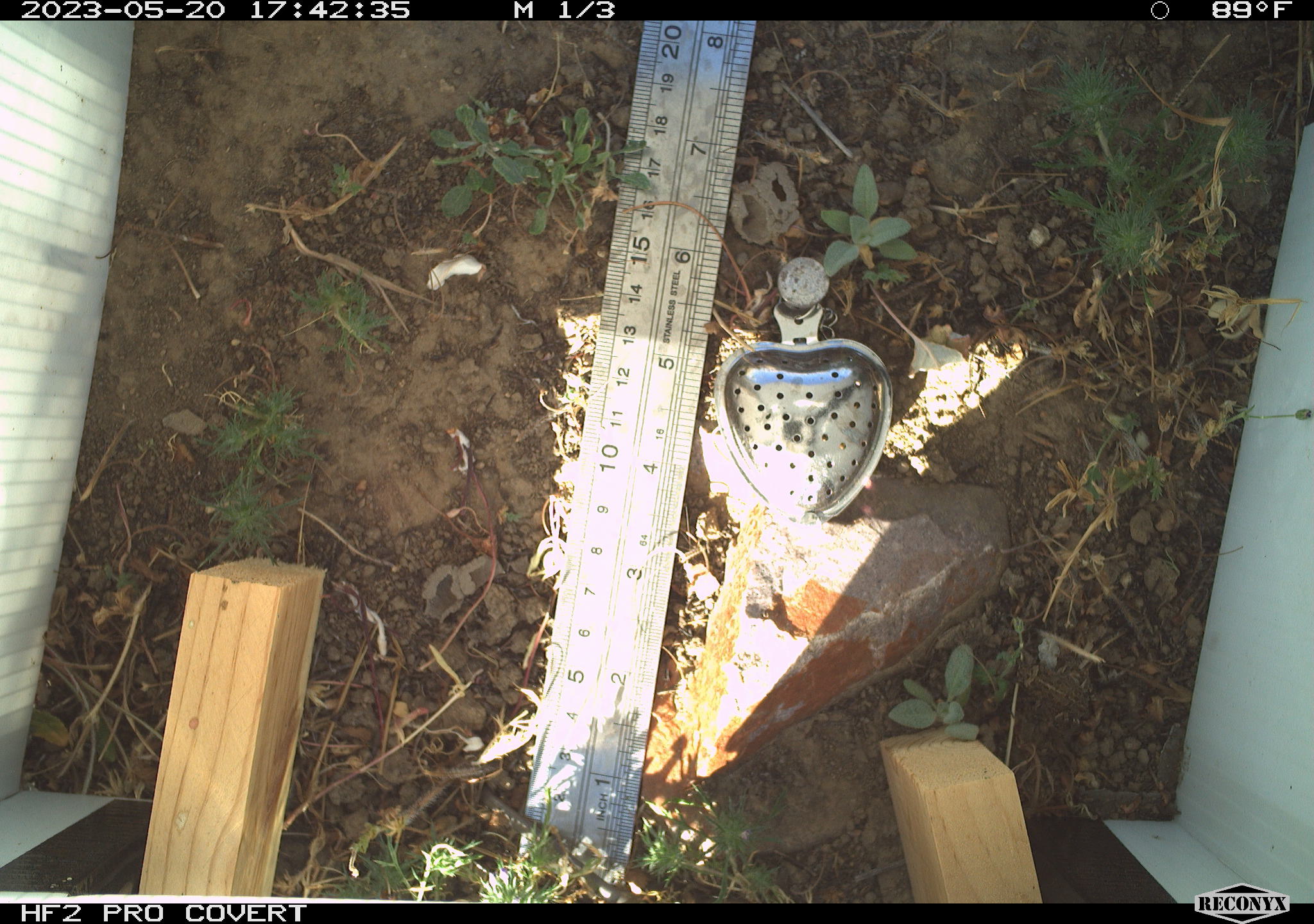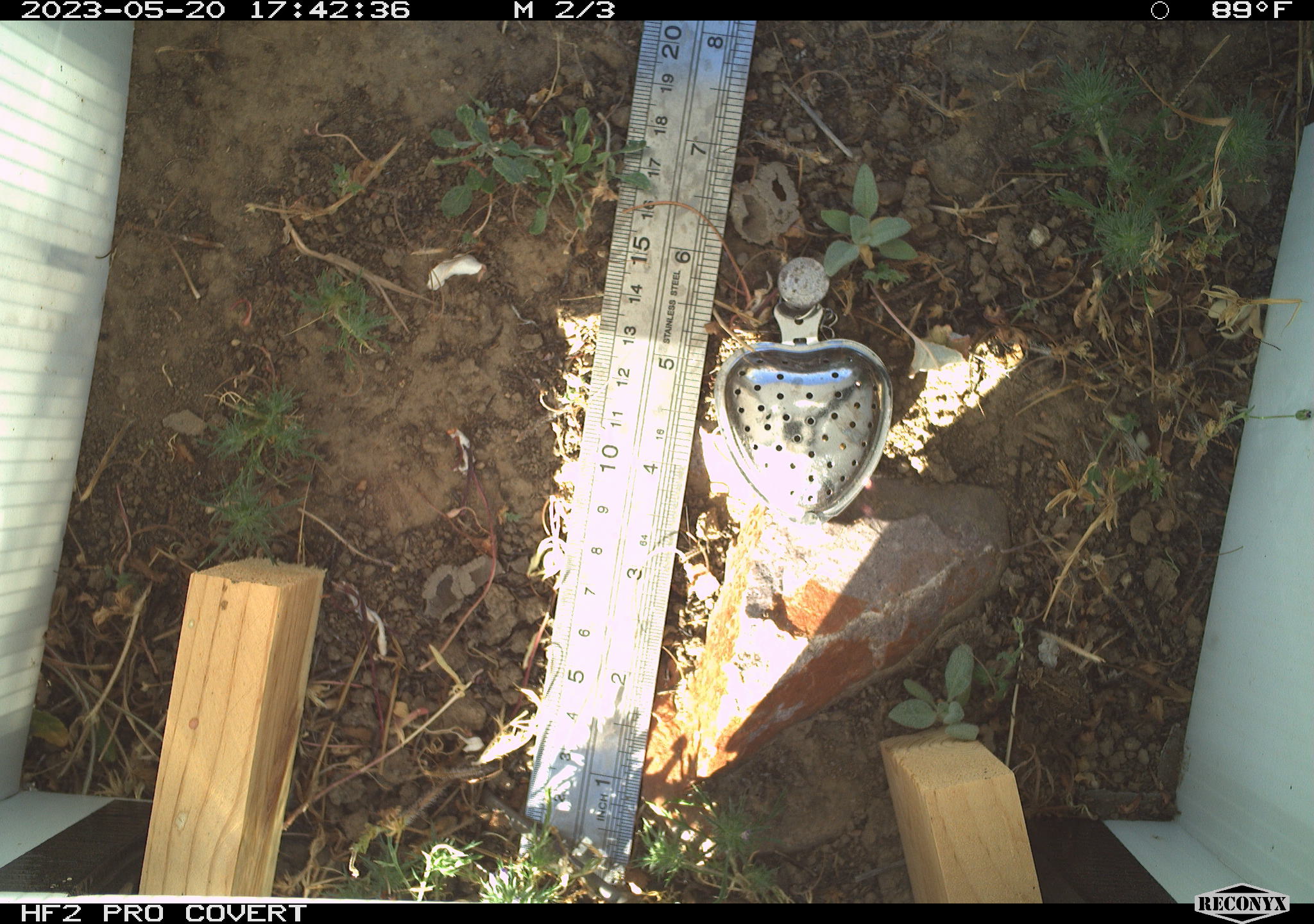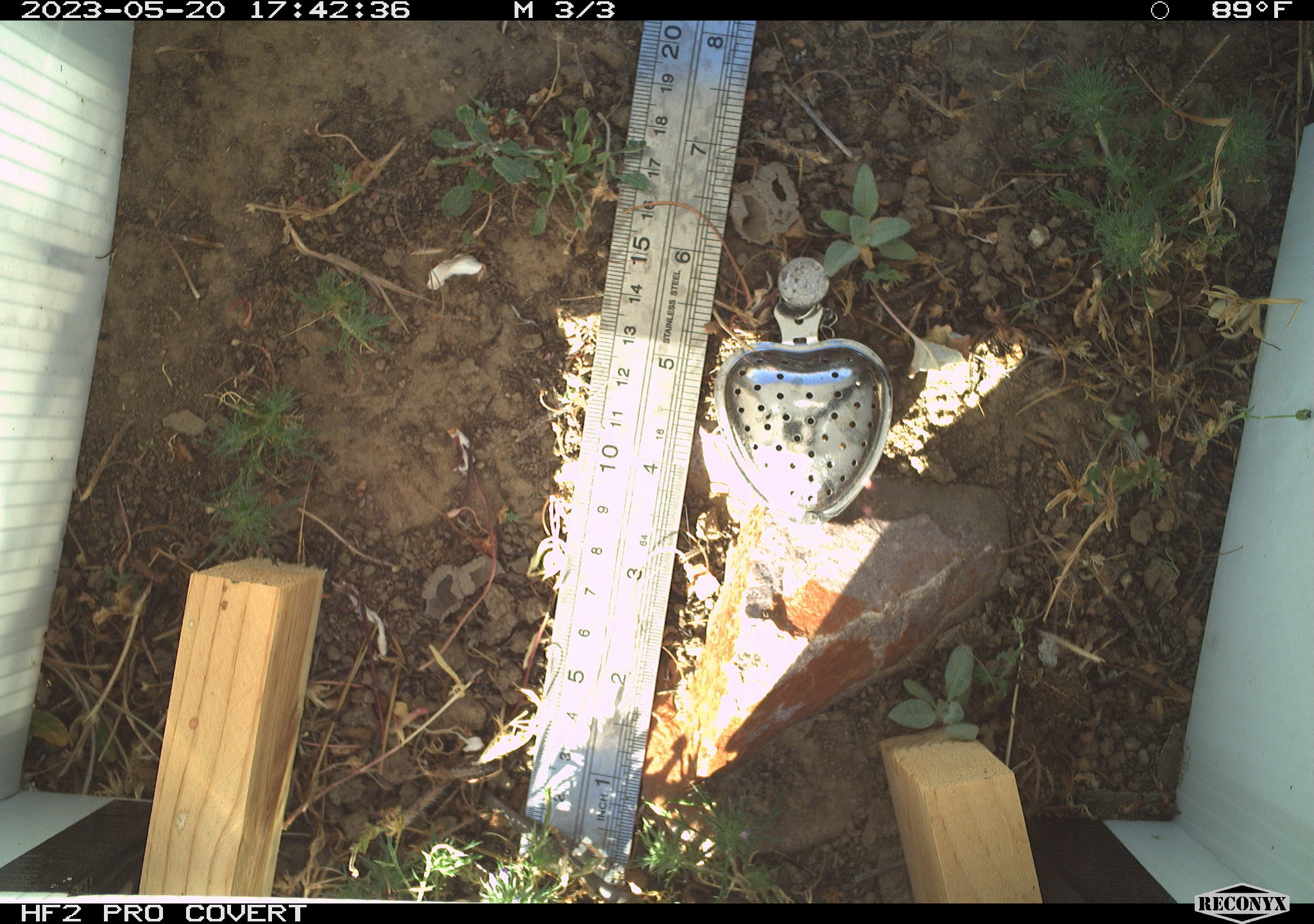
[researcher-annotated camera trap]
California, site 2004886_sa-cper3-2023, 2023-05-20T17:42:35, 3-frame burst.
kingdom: Animalia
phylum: Chordata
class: Amphibia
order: Anura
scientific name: Anura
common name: frogs